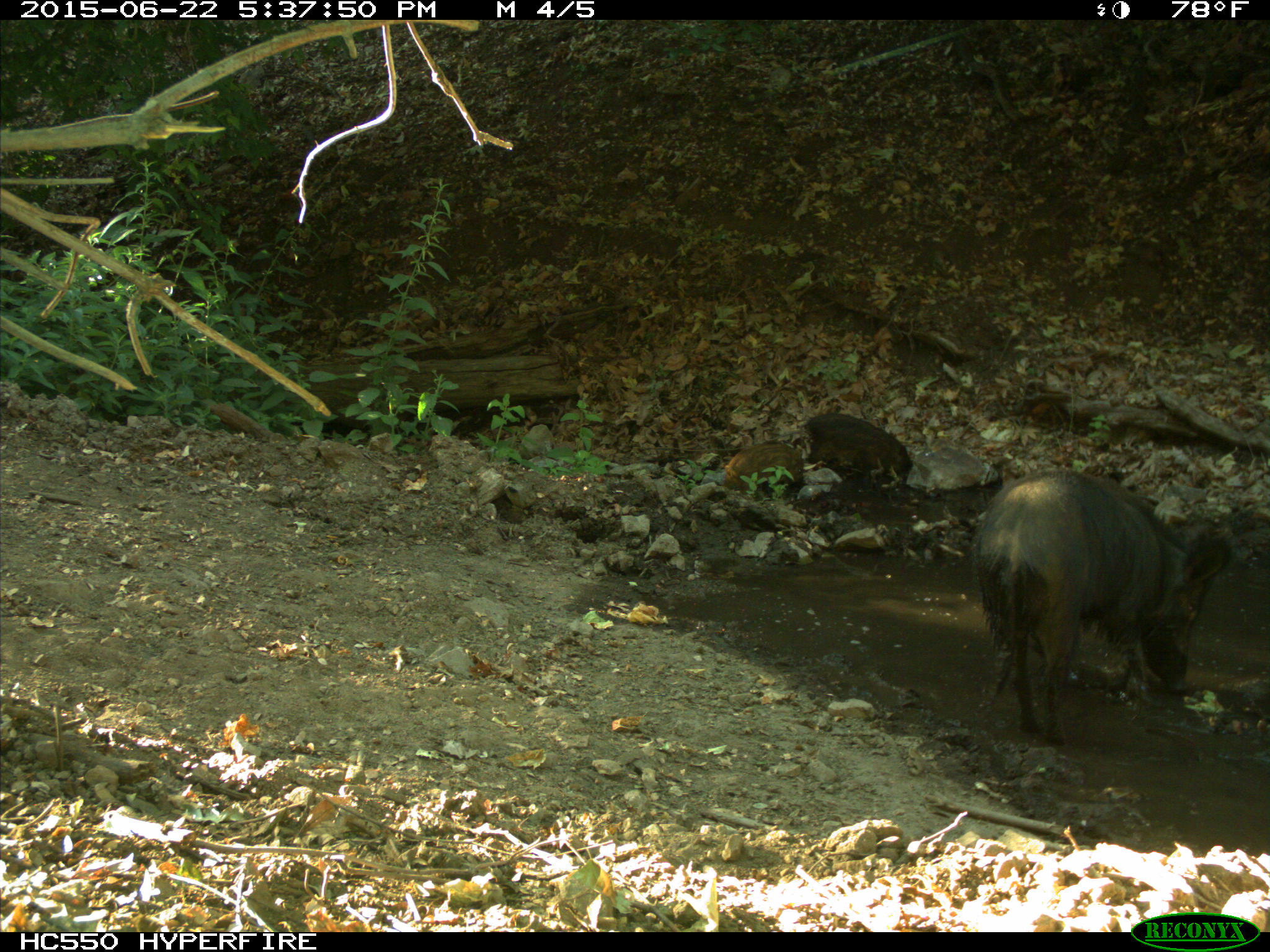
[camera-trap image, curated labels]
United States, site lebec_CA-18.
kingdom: Animalia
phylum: Chordata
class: Mammalia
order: Artiodactyla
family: Suidae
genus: Sus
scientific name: Sus scrofa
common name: wild boar